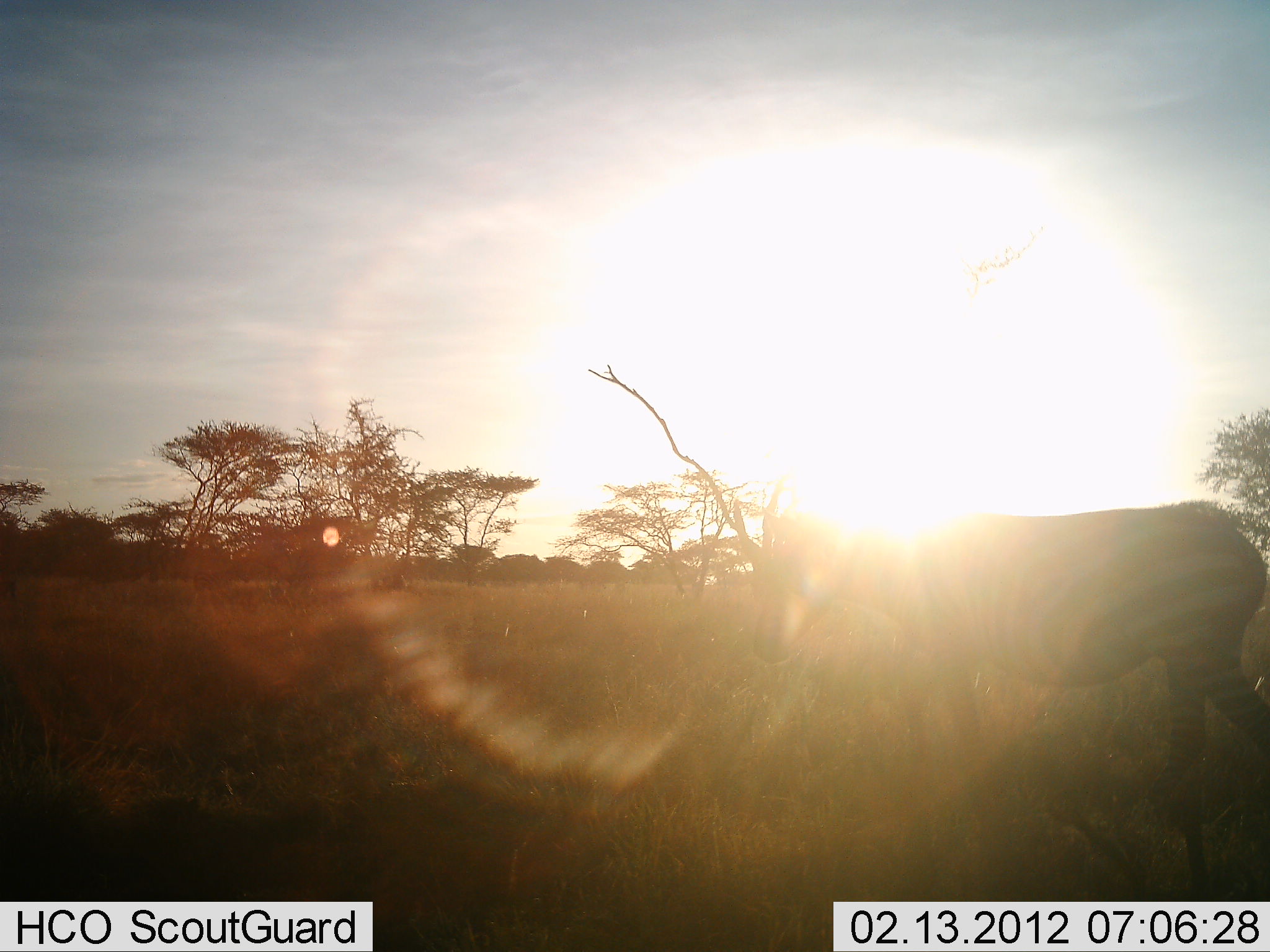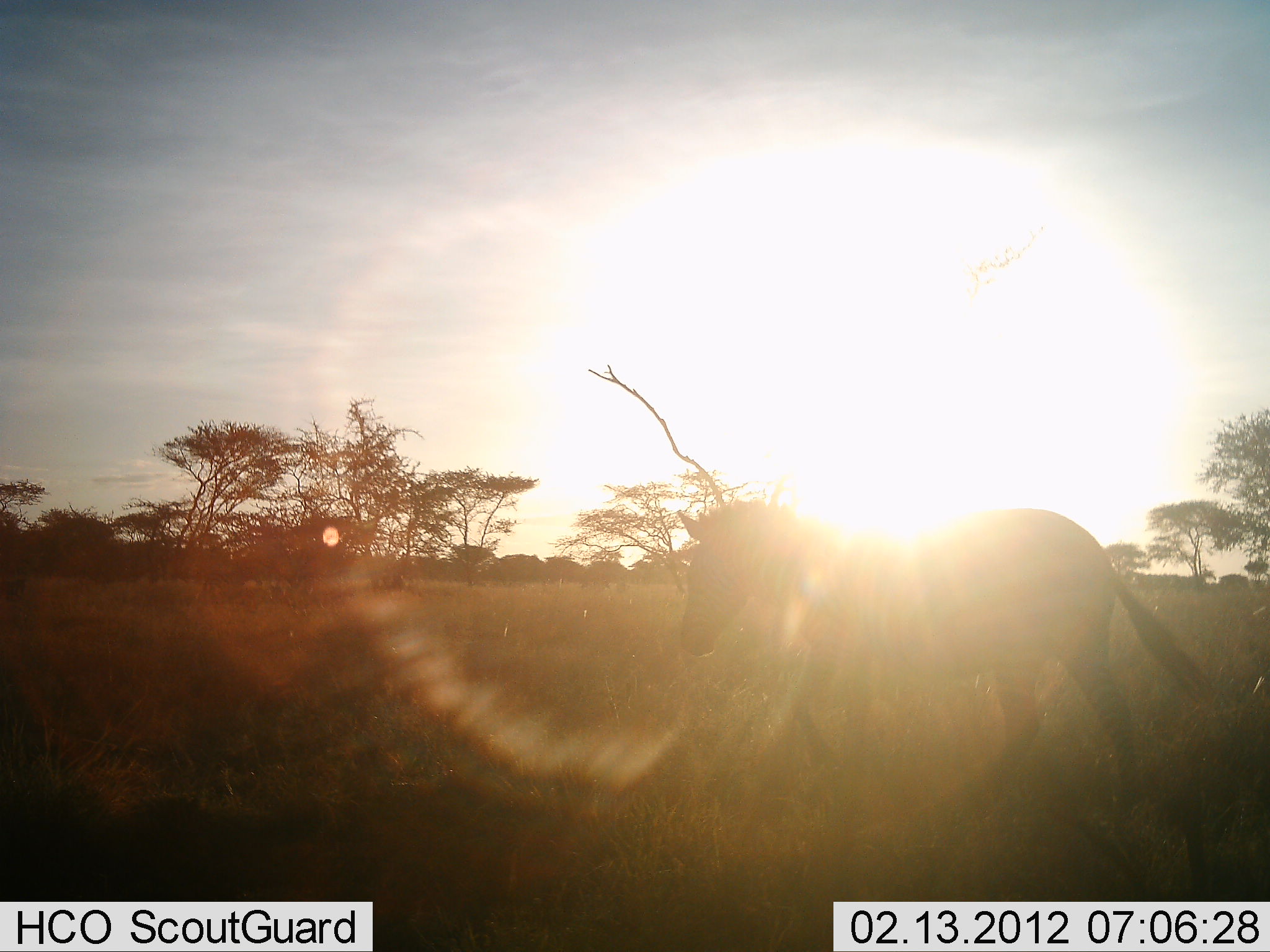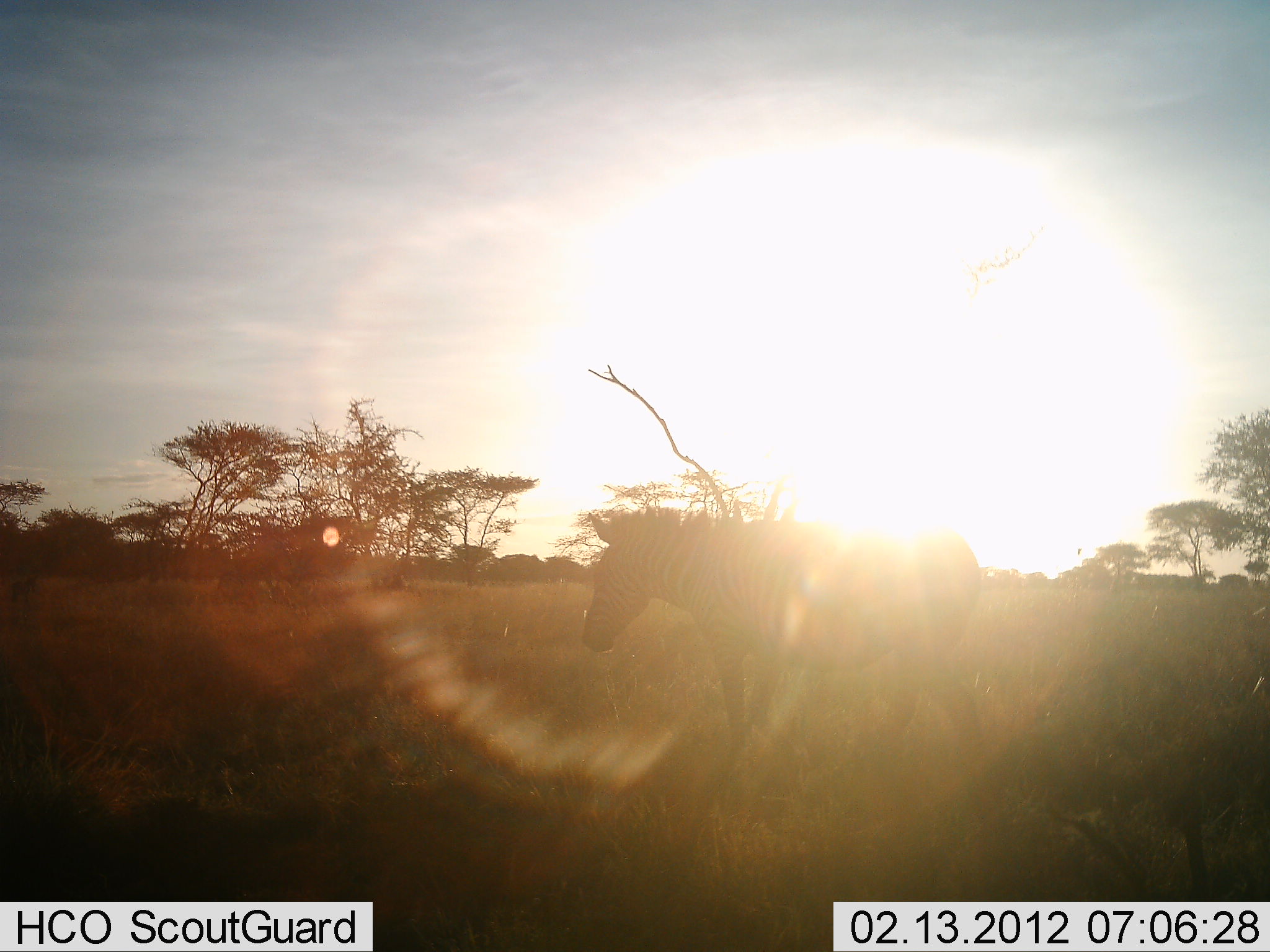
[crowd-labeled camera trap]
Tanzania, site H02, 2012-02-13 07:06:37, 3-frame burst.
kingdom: Animalia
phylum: Chordata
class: Mammalia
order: Perissodactyla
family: Equidae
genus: Equus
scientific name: Equus quagga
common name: plains zebra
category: zebra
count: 1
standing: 4%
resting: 0%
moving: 96%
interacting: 0%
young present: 0%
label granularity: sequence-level